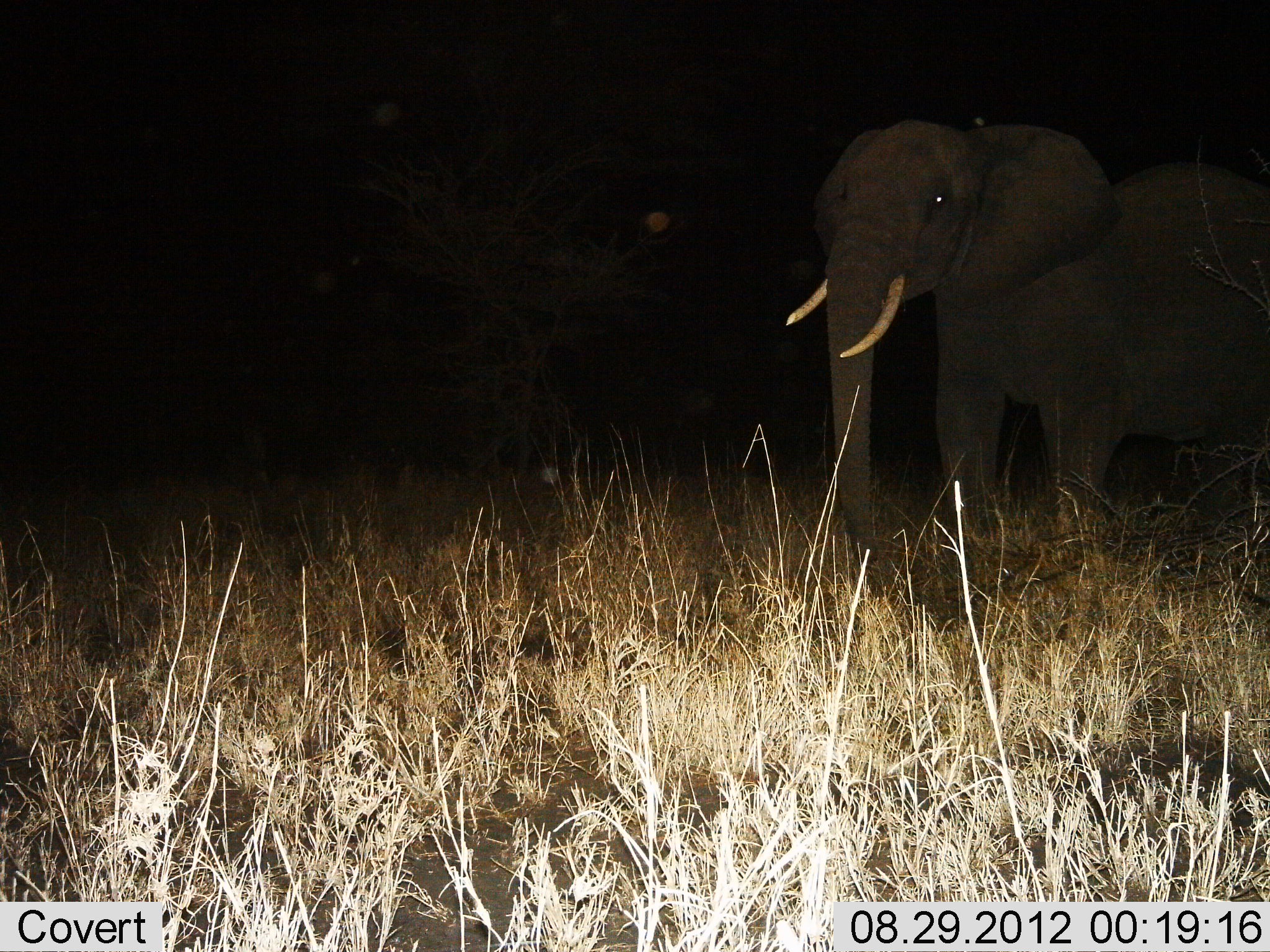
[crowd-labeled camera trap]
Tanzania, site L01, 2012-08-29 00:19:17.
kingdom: Animalia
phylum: Chordata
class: Mammalia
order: Proboscidea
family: Elephantidae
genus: Loxodonta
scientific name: Loxodonta africana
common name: african bush elephant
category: elephant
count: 1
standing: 82%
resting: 9%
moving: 18%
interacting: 9%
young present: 0%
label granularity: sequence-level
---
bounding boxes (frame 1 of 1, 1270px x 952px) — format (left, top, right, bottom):
animal: (784, 109, 1270, 619)